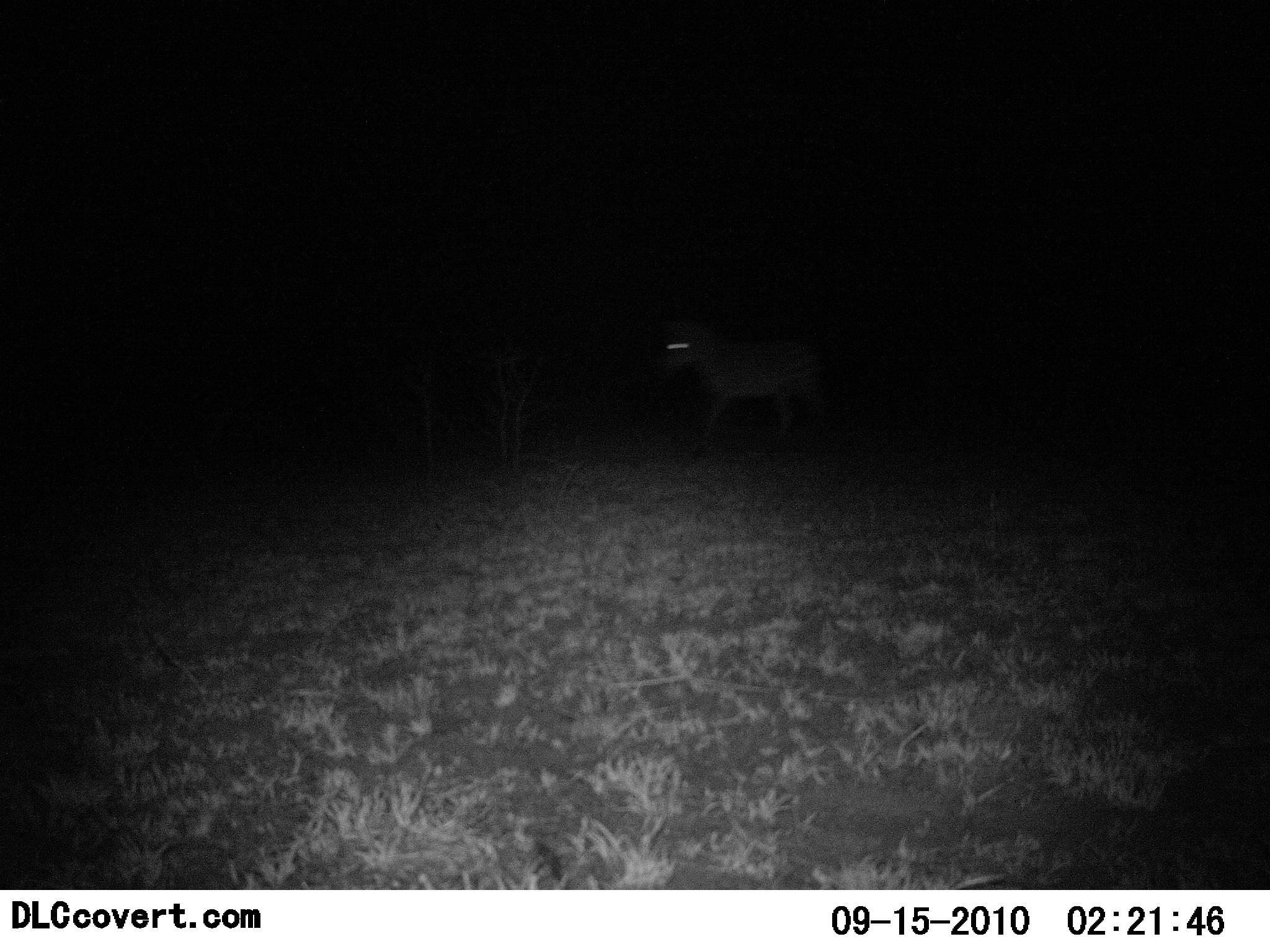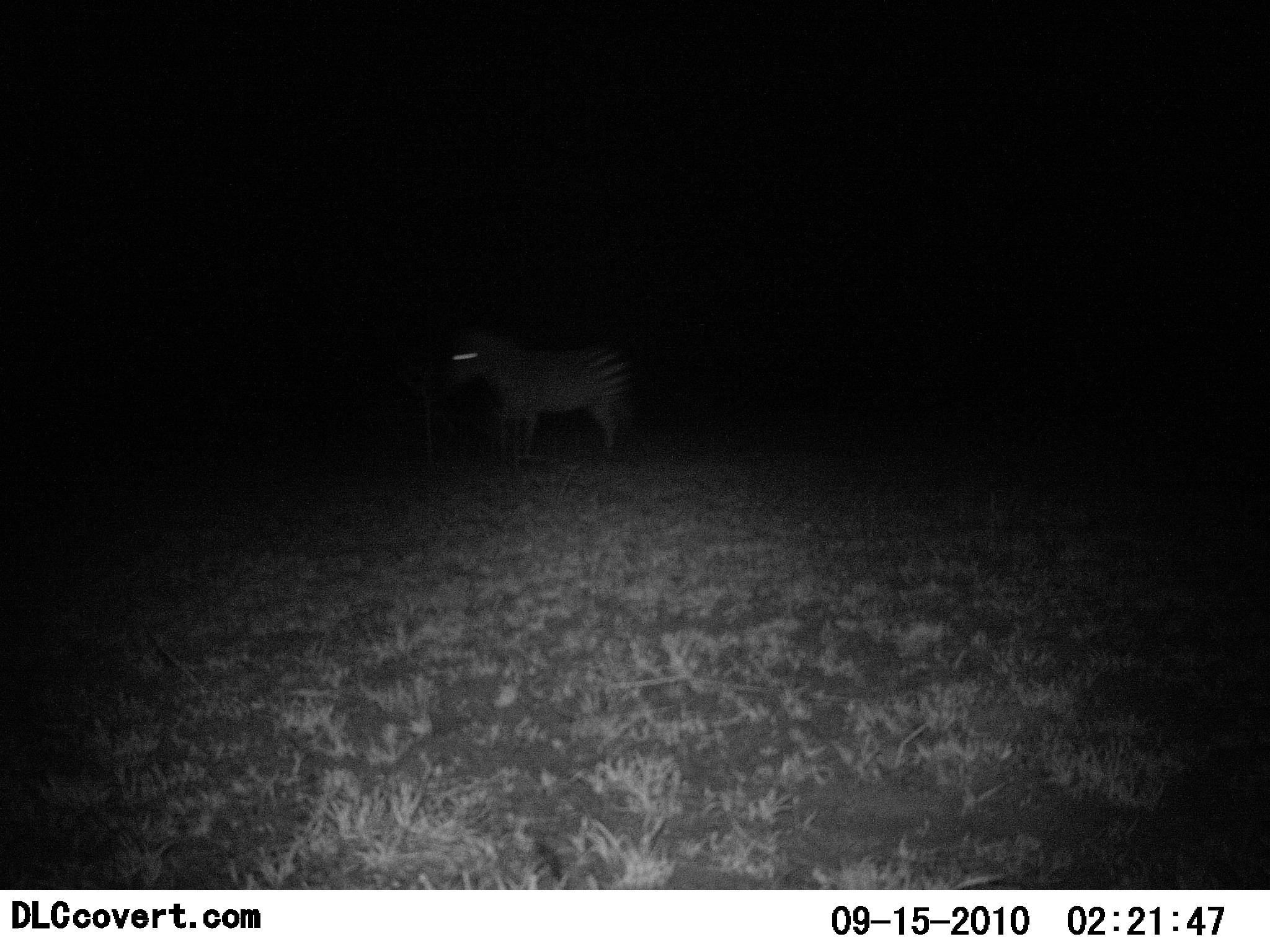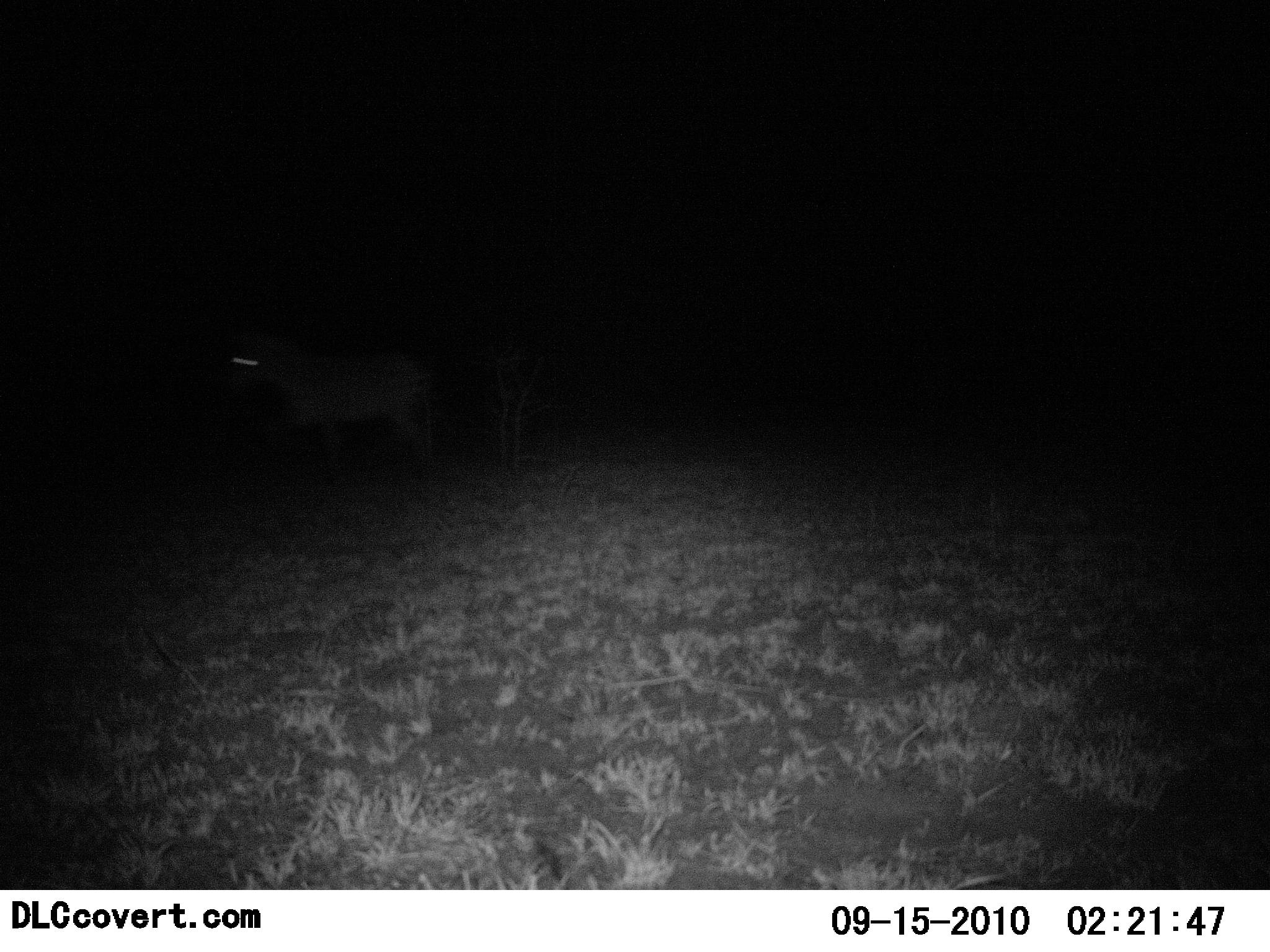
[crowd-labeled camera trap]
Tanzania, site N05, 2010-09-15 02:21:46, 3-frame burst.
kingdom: Animalia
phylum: Chordata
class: Mammalia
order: Perissodactyla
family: Equidae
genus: Equus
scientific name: Equus quagga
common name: plains zebra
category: zebra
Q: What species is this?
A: Zebra (plains zebra) (Equus quagga).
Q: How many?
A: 1.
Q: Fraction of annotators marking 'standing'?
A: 0%.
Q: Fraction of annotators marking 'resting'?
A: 0%.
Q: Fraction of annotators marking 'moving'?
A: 100%.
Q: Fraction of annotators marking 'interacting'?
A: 0%.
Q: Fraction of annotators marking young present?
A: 0%.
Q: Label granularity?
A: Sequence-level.